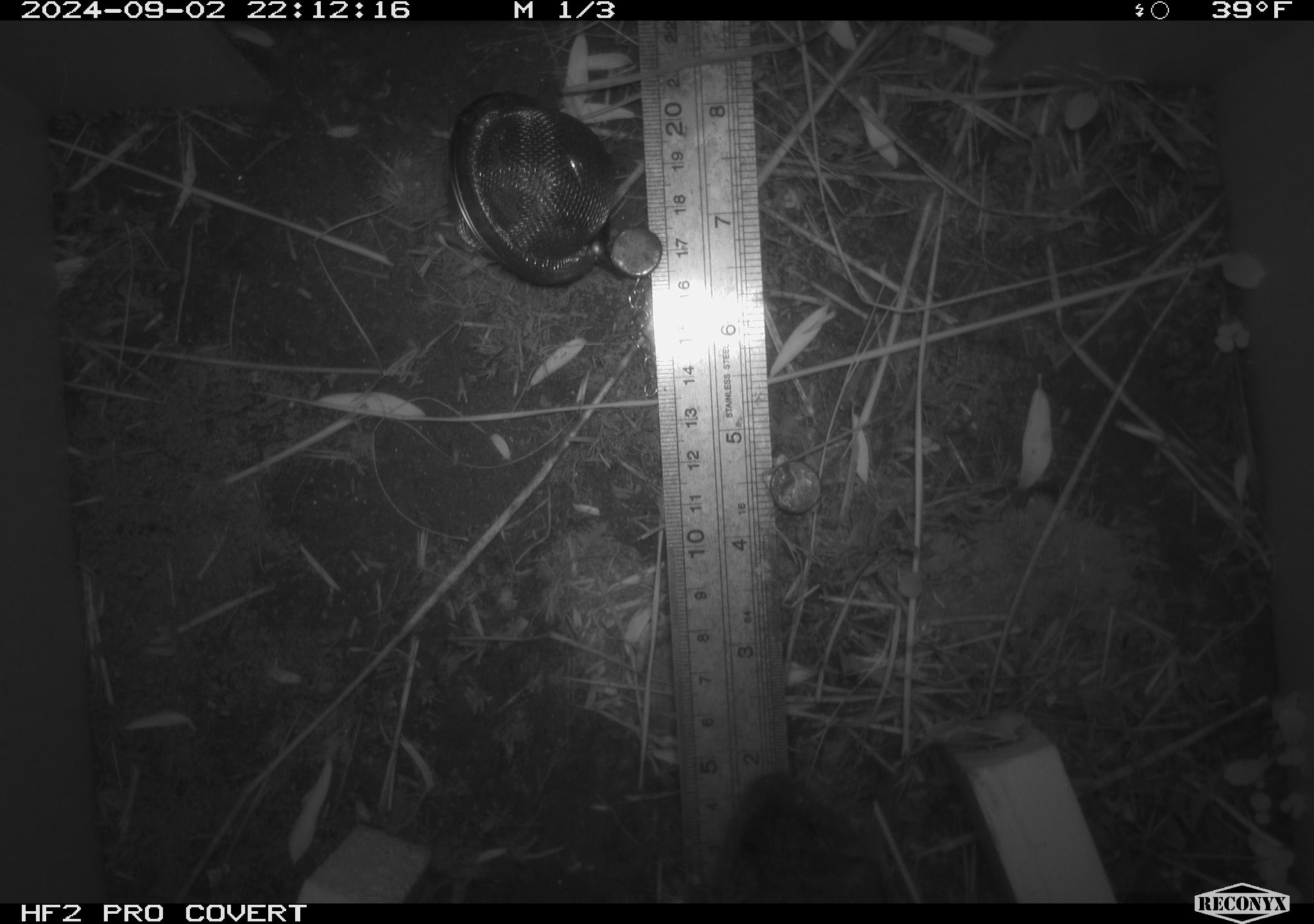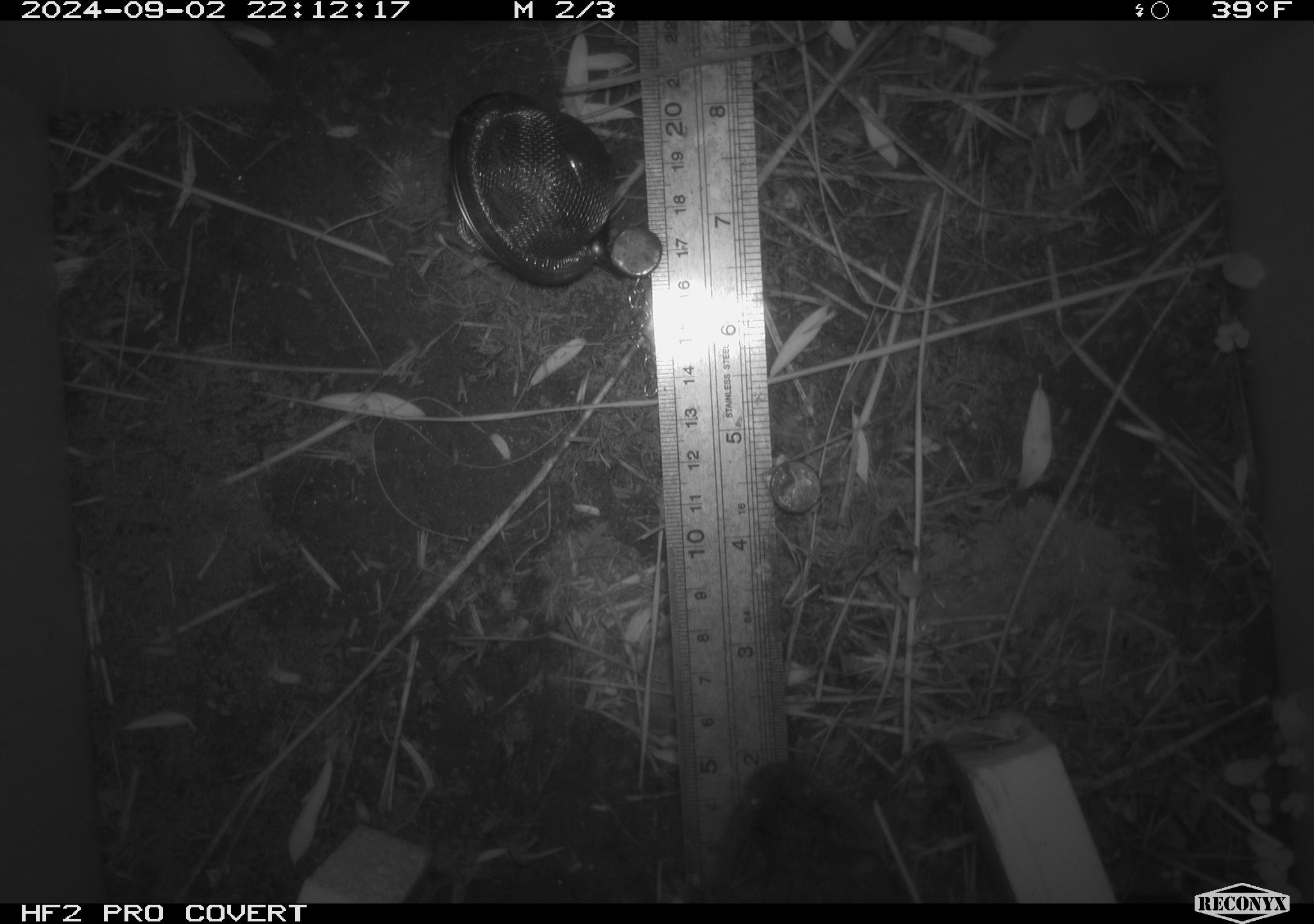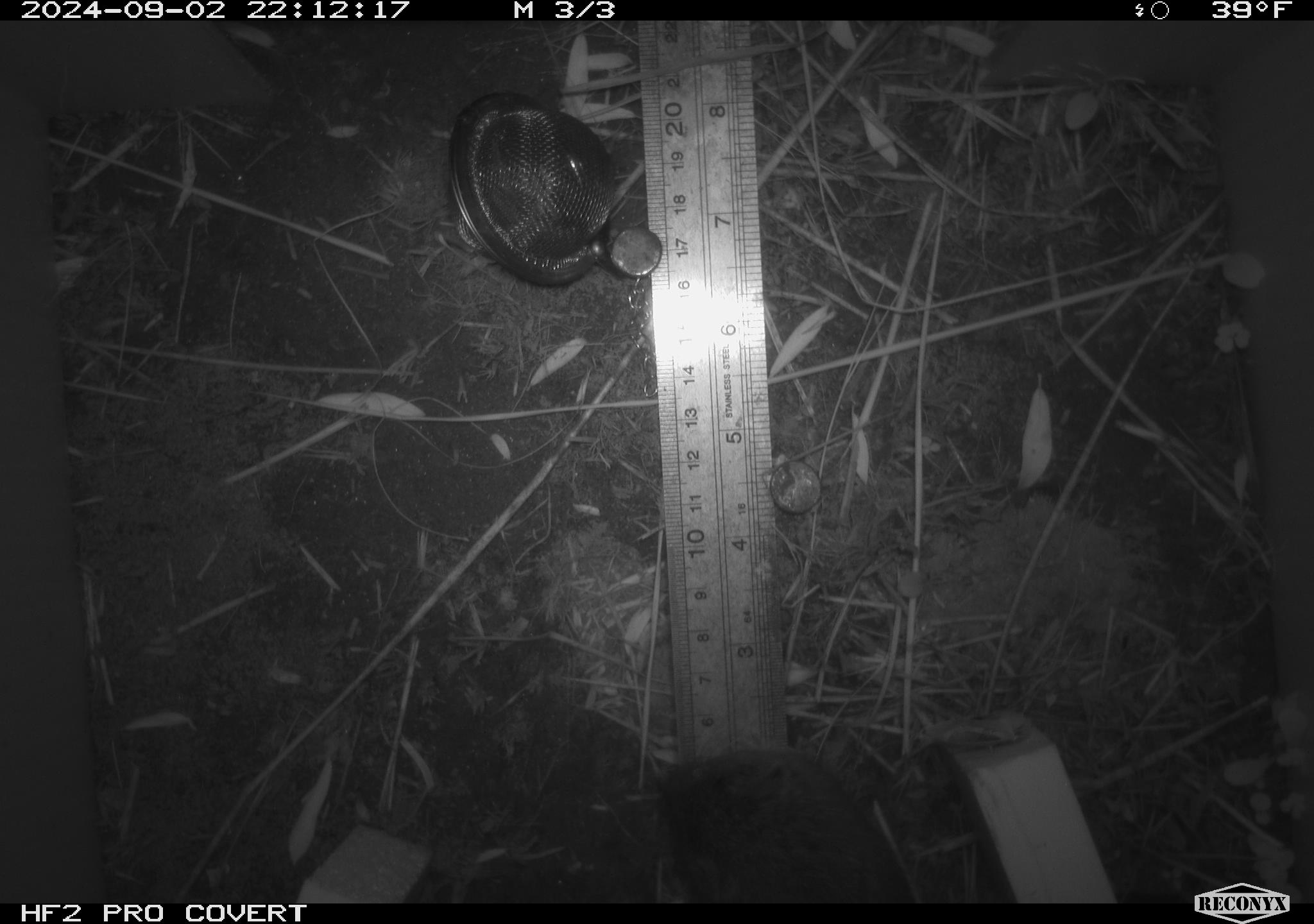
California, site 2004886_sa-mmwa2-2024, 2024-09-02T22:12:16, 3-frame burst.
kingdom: Animalia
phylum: Chordata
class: Mammalia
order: Rodentia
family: Cricetidae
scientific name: Arvicolinae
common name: voles, lemmings, and muskrats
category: arvicolinae subfamily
Arvicolinae subfamily (voles, lemmings, and muskrats) (Arvicolinae).